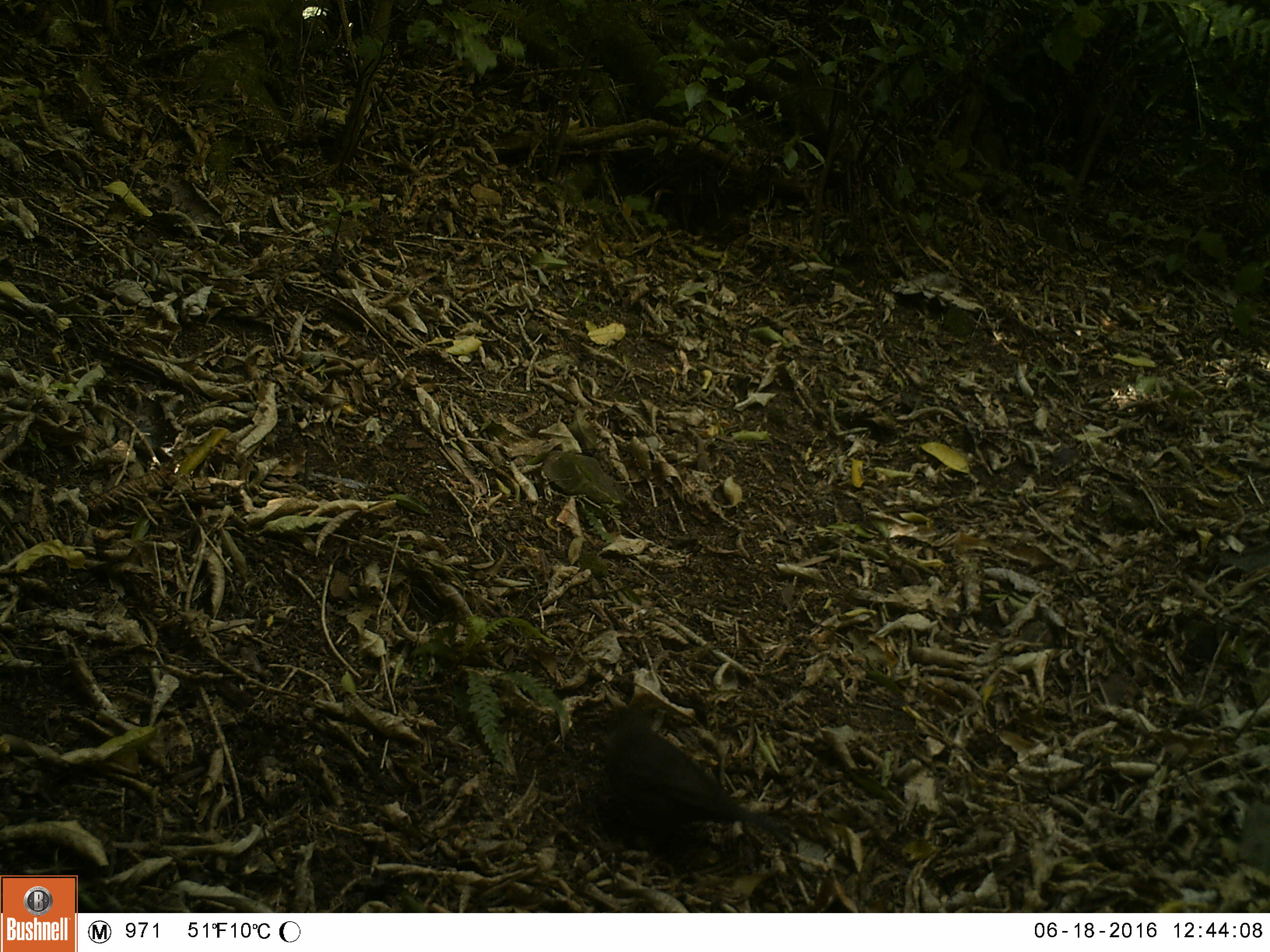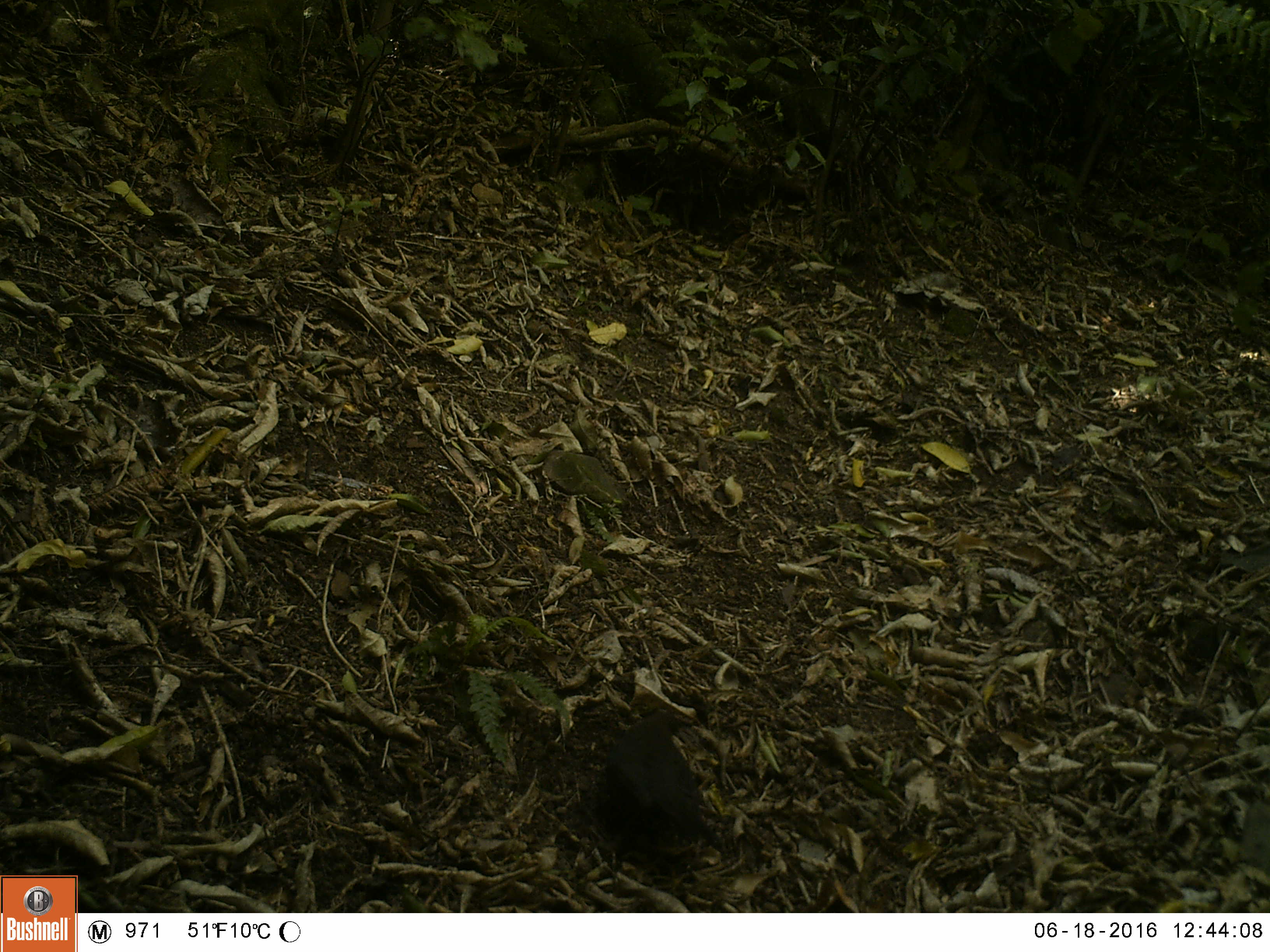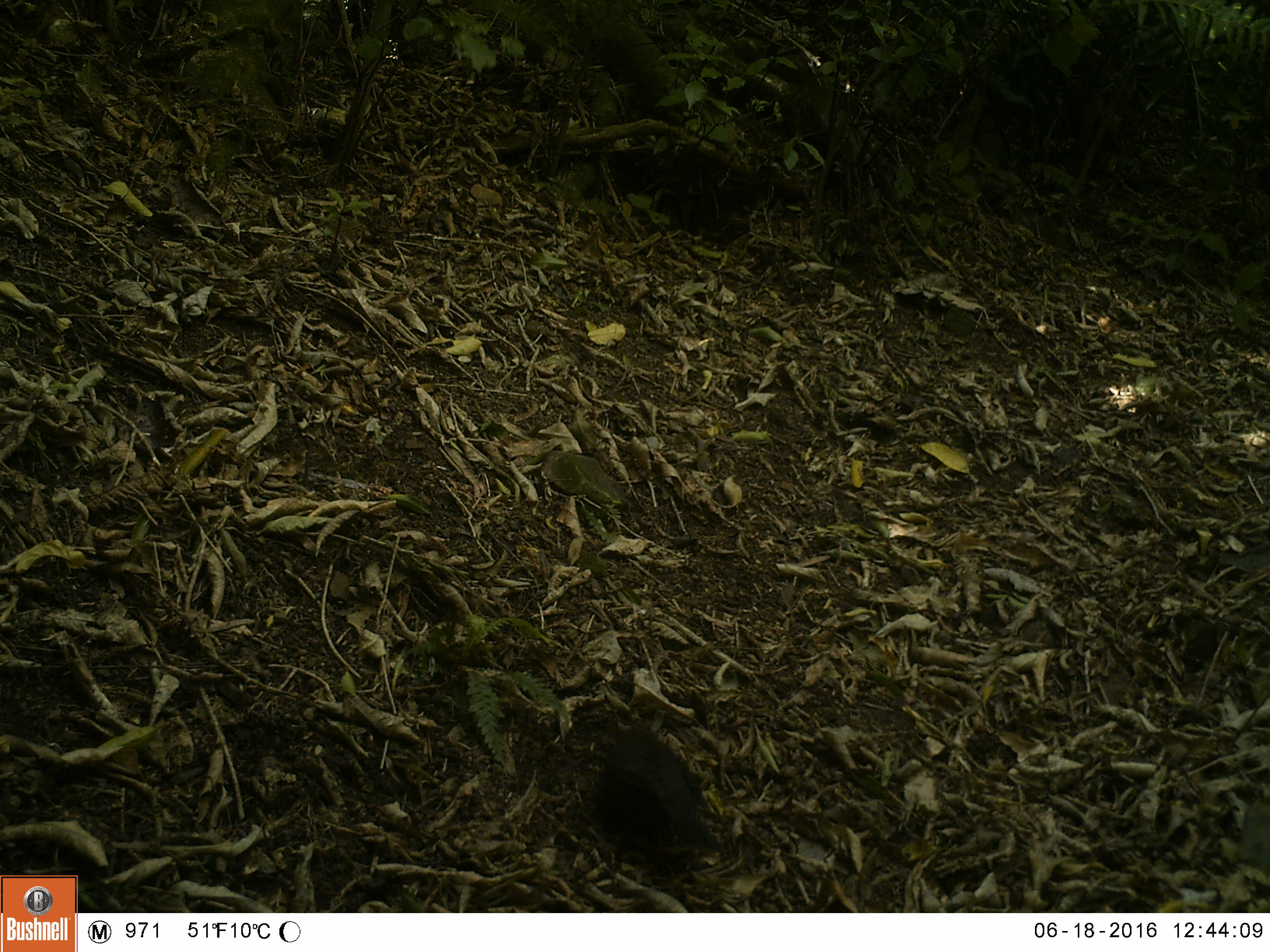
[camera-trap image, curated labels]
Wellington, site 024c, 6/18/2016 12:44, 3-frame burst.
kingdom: Animalia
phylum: Chordata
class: Aves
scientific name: Aves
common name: bird